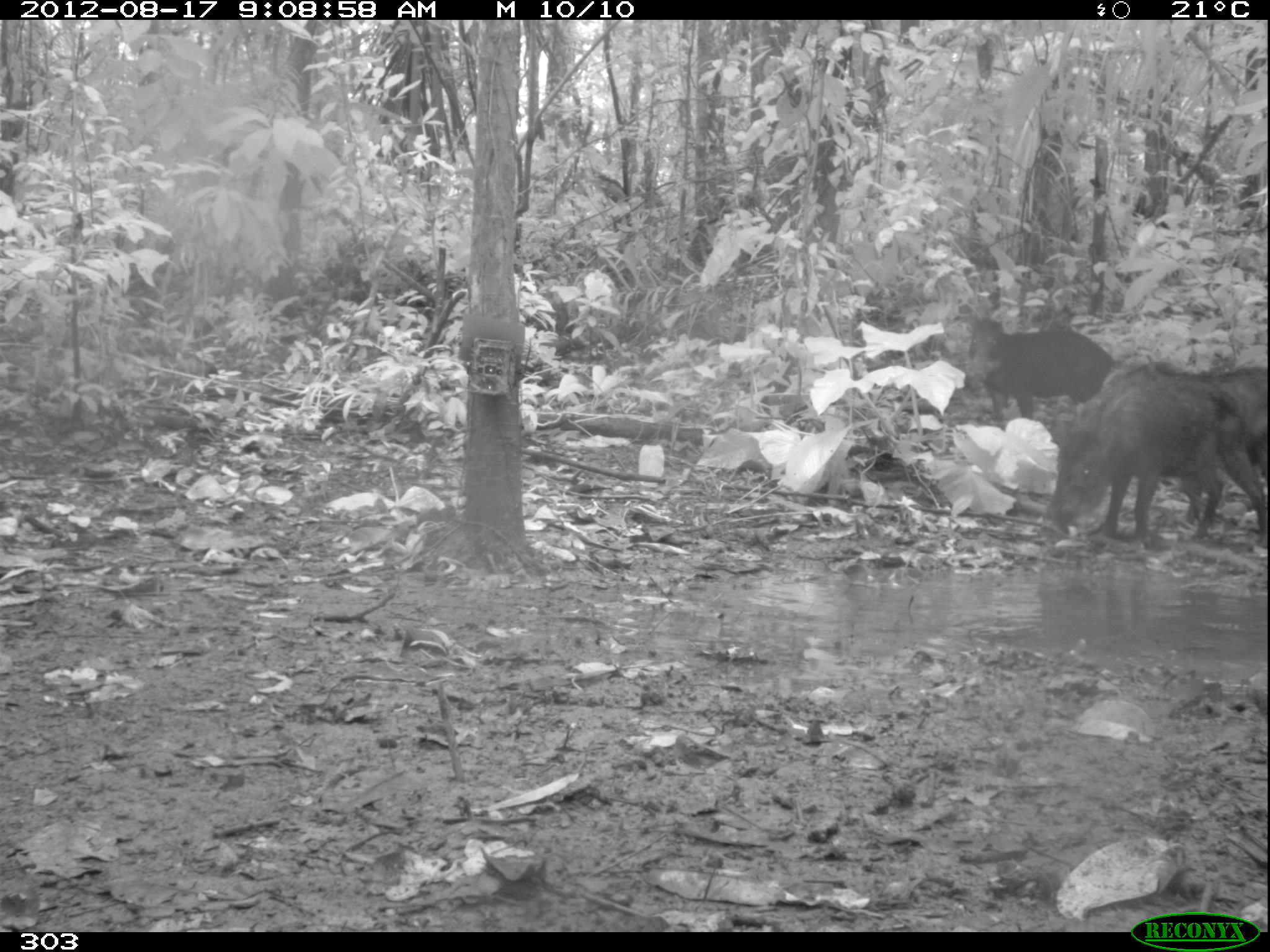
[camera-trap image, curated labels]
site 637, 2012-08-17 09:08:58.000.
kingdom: Animalia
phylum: Chordata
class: Mammalia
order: Artiodactyla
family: Tayassuidae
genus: Tayassu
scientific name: Tayassu pecari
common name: white-lipped peccary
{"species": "Tayassu pecari (white-lipped peccary)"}